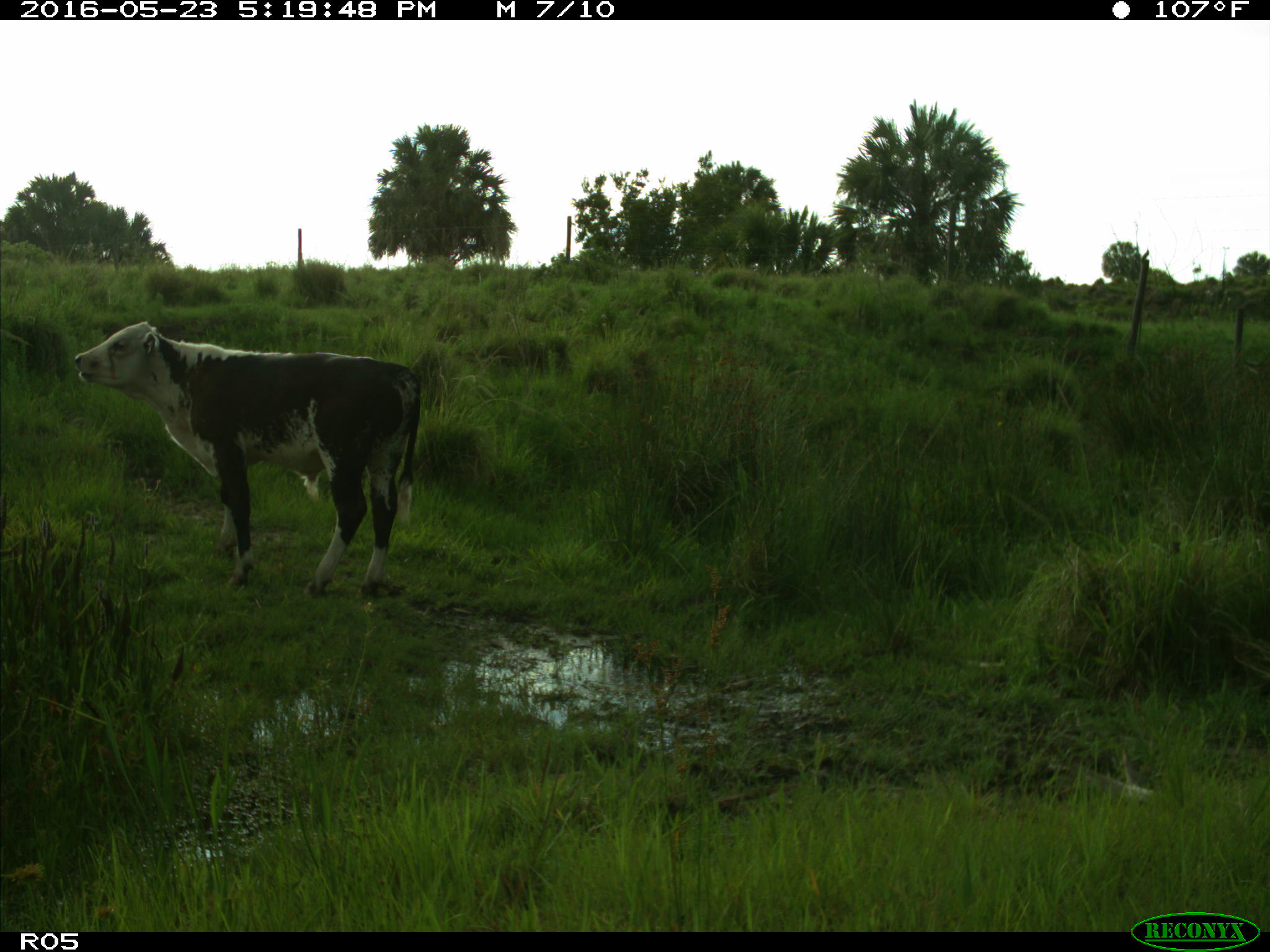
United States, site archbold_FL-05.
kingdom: Animalia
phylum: Chordata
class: Mammalia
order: Artiodactyla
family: Bovidae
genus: Bos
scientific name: Bos taurus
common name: domestic cow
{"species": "Bos taurus (domestic cow)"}